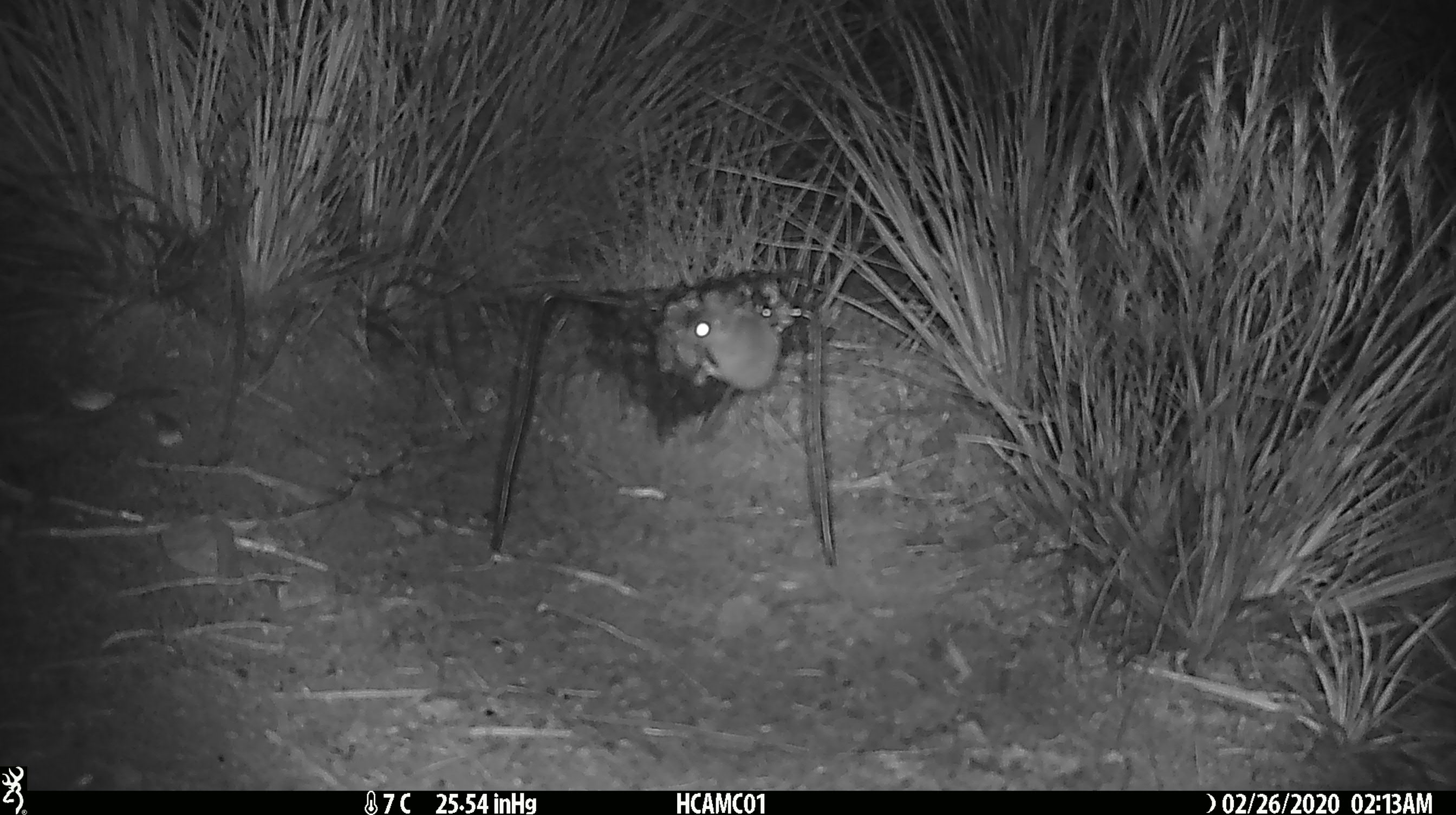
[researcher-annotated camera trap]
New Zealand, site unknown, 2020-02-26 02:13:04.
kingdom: Animalia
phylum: Chordata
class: Mammalia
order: Rodentia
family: Muridae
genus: Mus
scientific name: Mus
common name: mouse